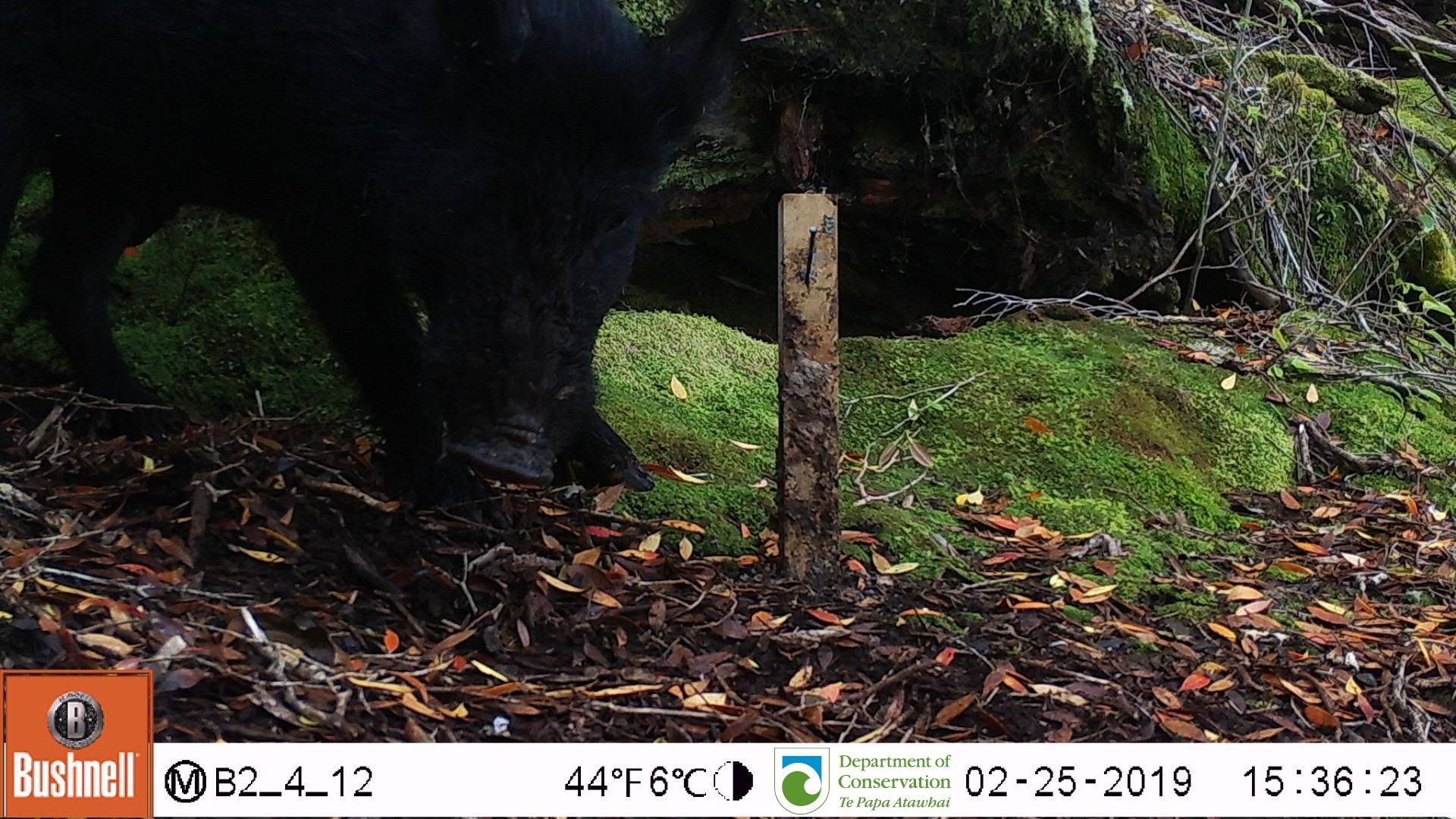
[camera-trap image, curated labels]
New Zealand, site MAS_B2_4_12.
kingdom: Animalia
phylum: Chordata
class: Mammalia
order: Artiodactyla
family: Suidae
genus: Sus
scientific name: Sus scrofa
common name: pig